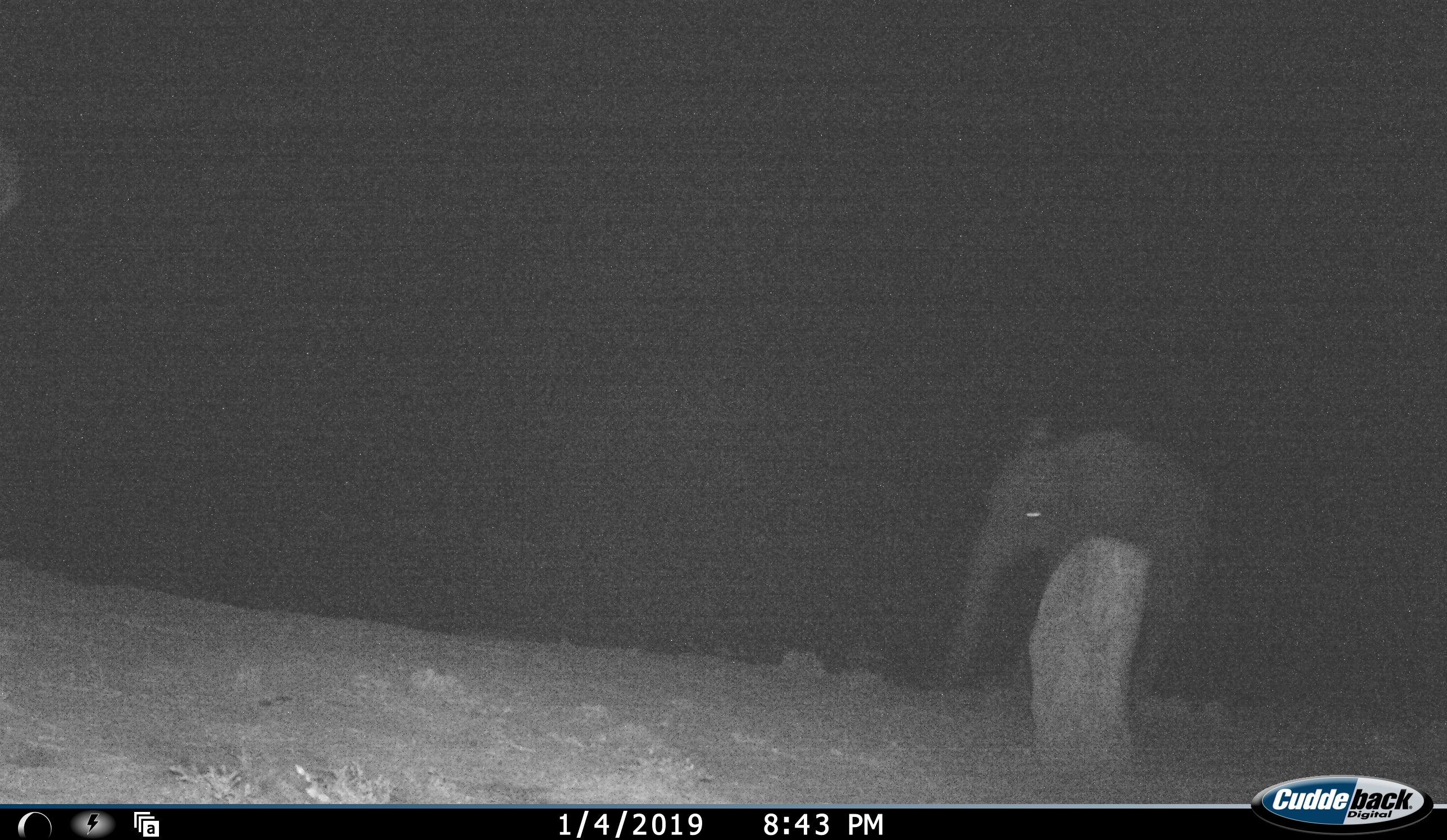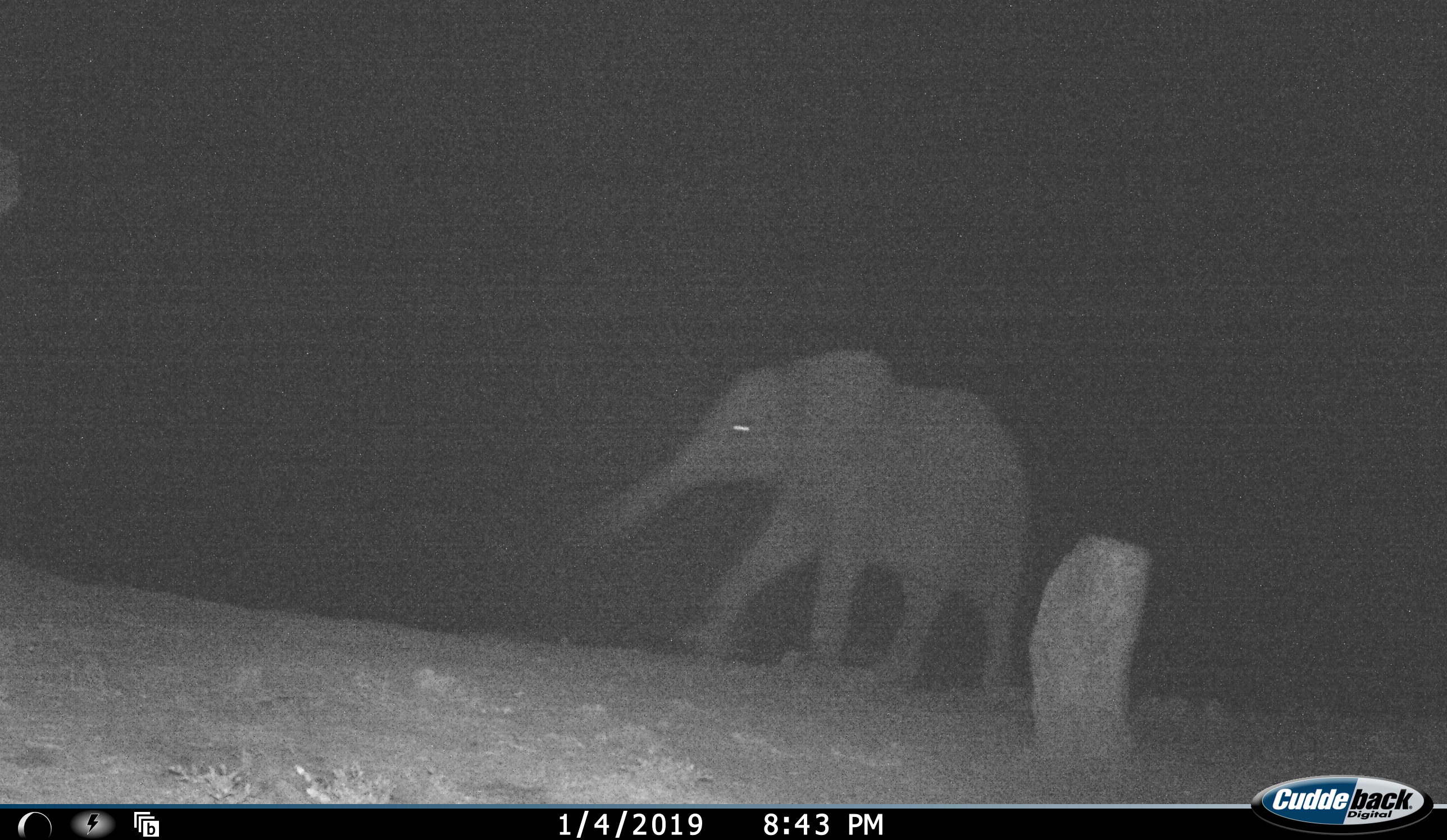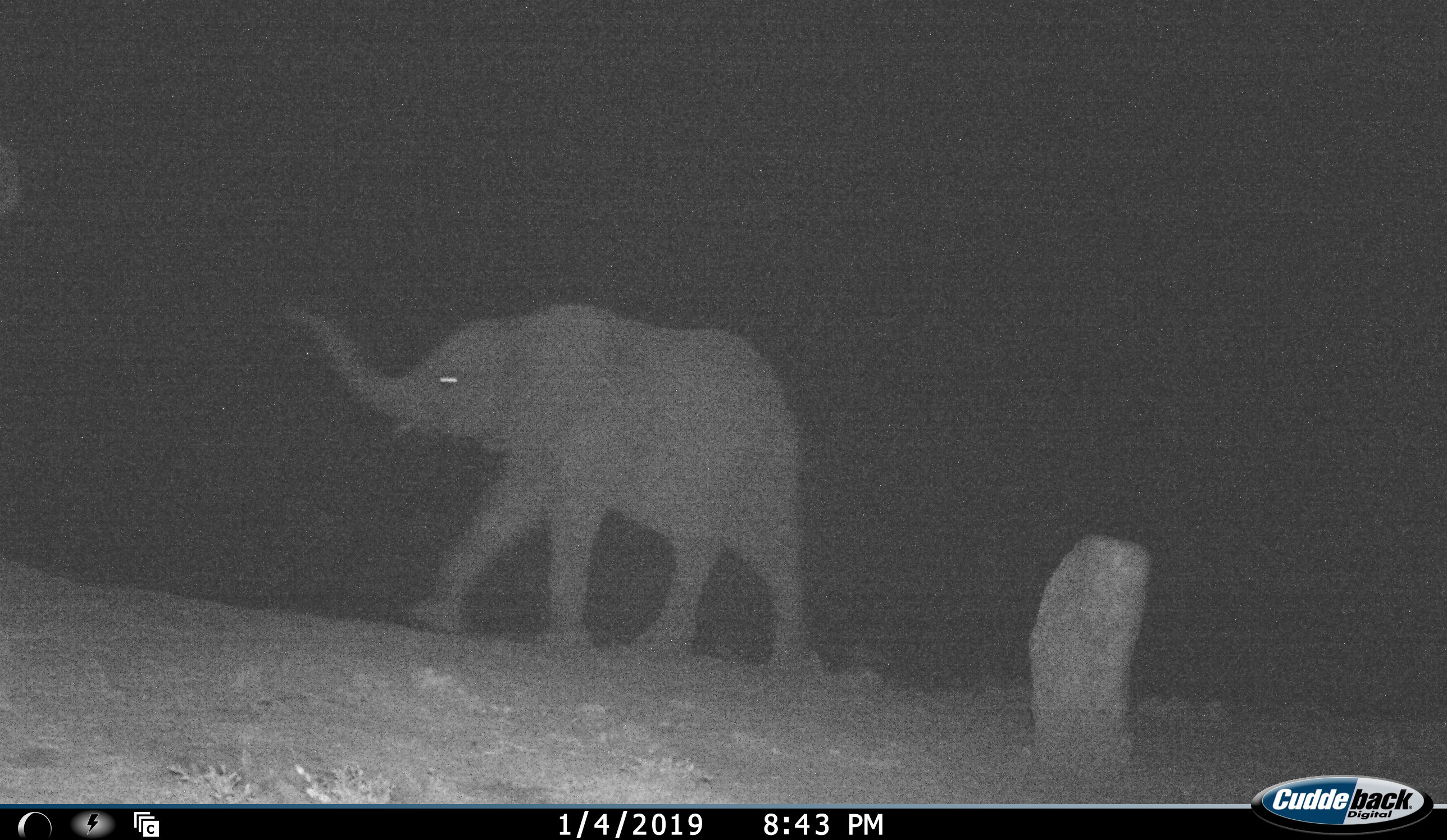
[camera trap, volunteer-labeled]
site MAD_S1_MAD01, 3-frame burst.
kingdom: Animalia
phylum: Chordata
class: Mammalia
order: Proboscidea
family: Elephantidae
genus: Loxodonta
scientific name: Loxodonta africana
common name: african bush elephant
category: elephant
Elephant (african bush elephant) (Loxodonta africana), count 1. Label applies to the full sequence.